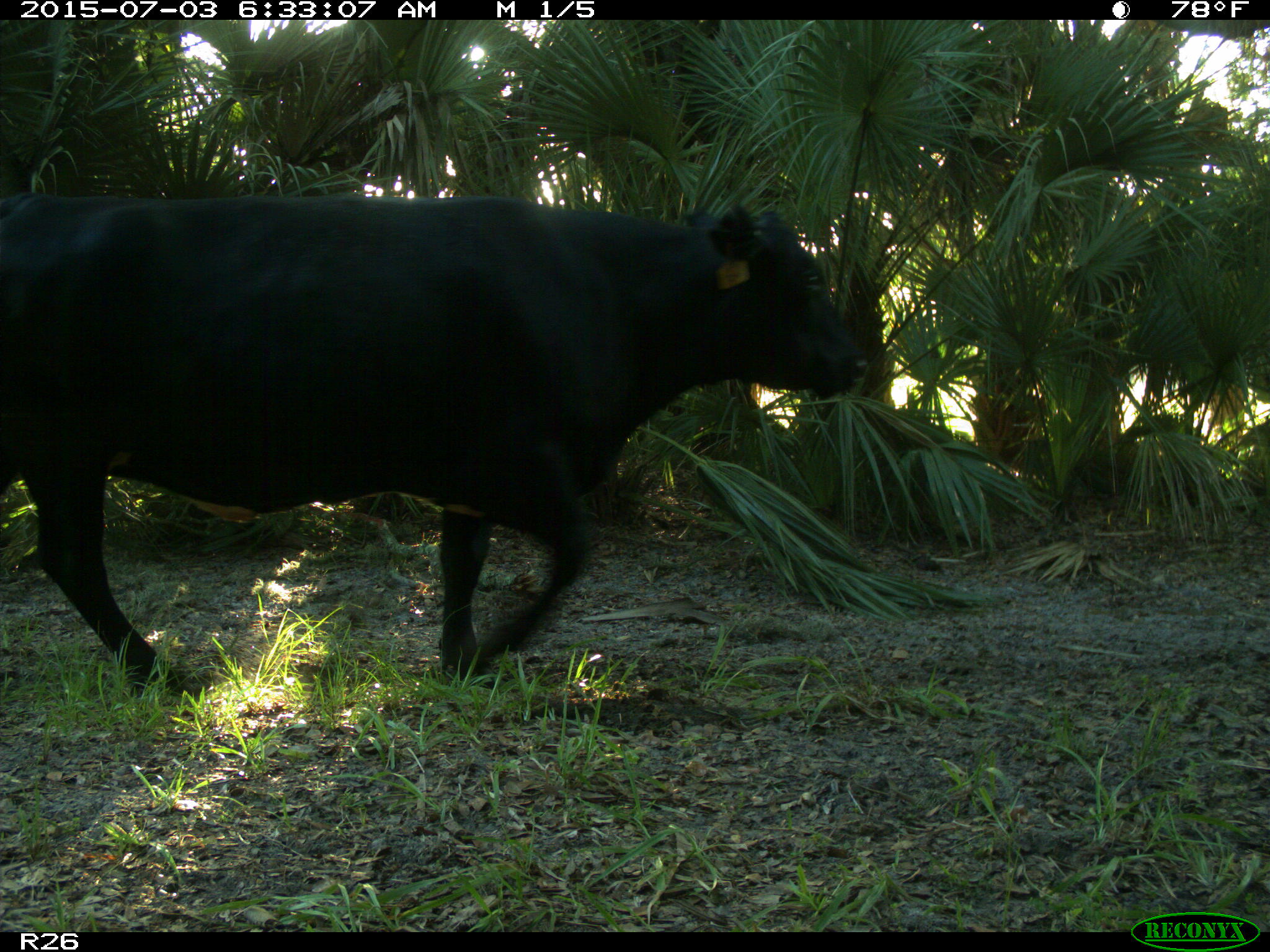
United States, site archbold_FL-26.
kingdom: Animalia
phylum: Chordata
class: Mammalia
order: Artiodactyla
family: Bovidae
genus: Bos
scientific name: Bos taurus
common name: domestic cow